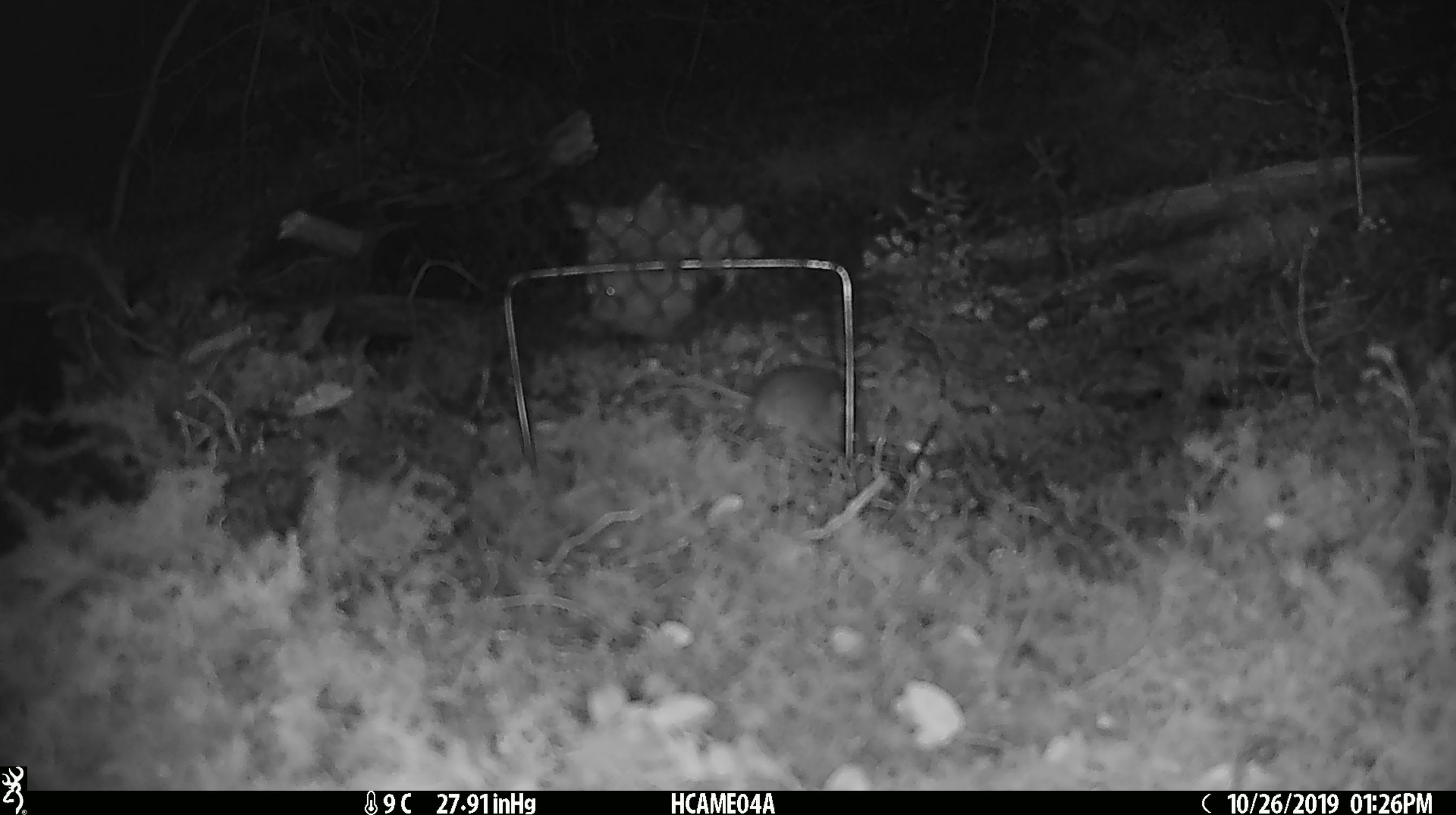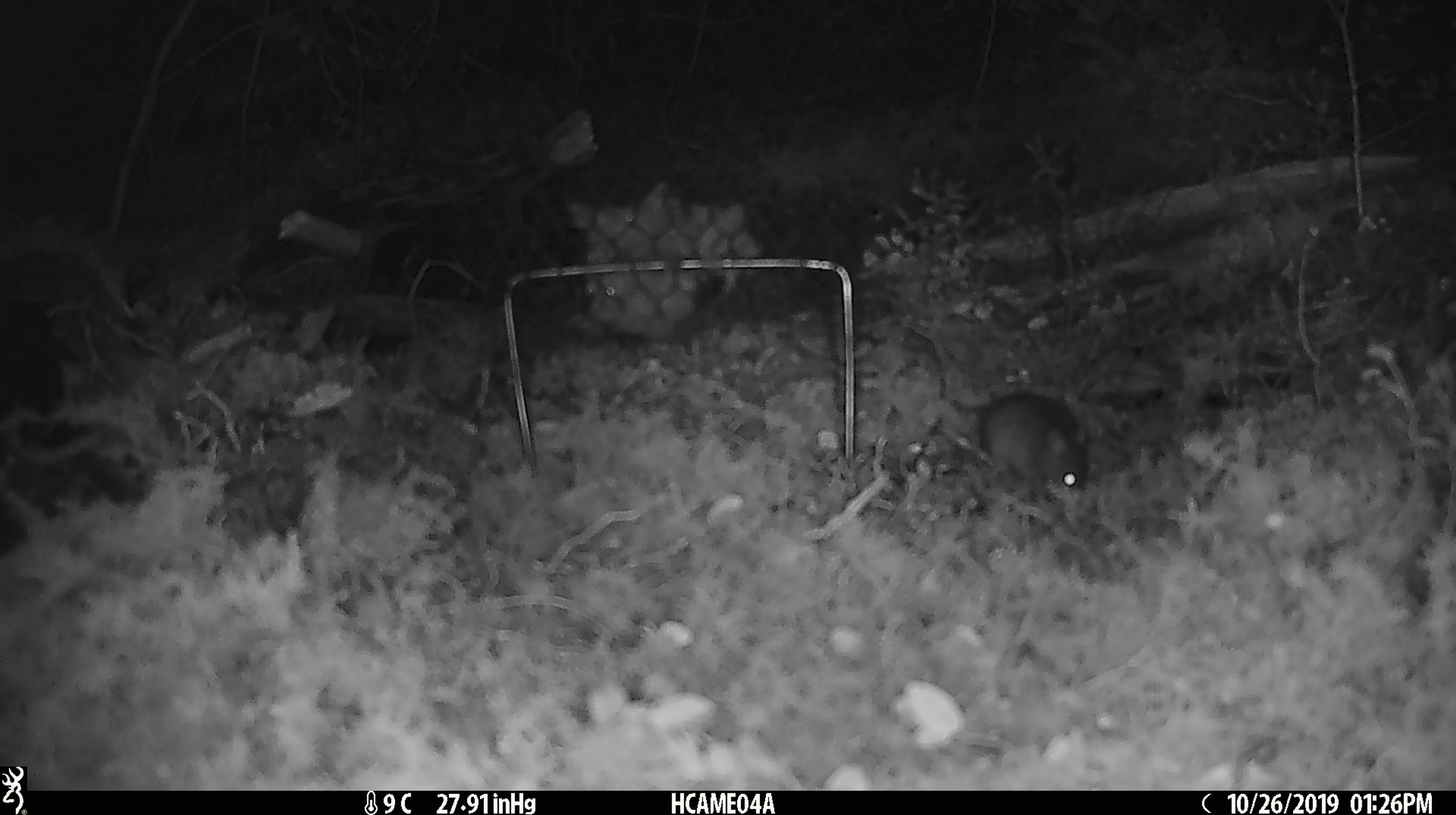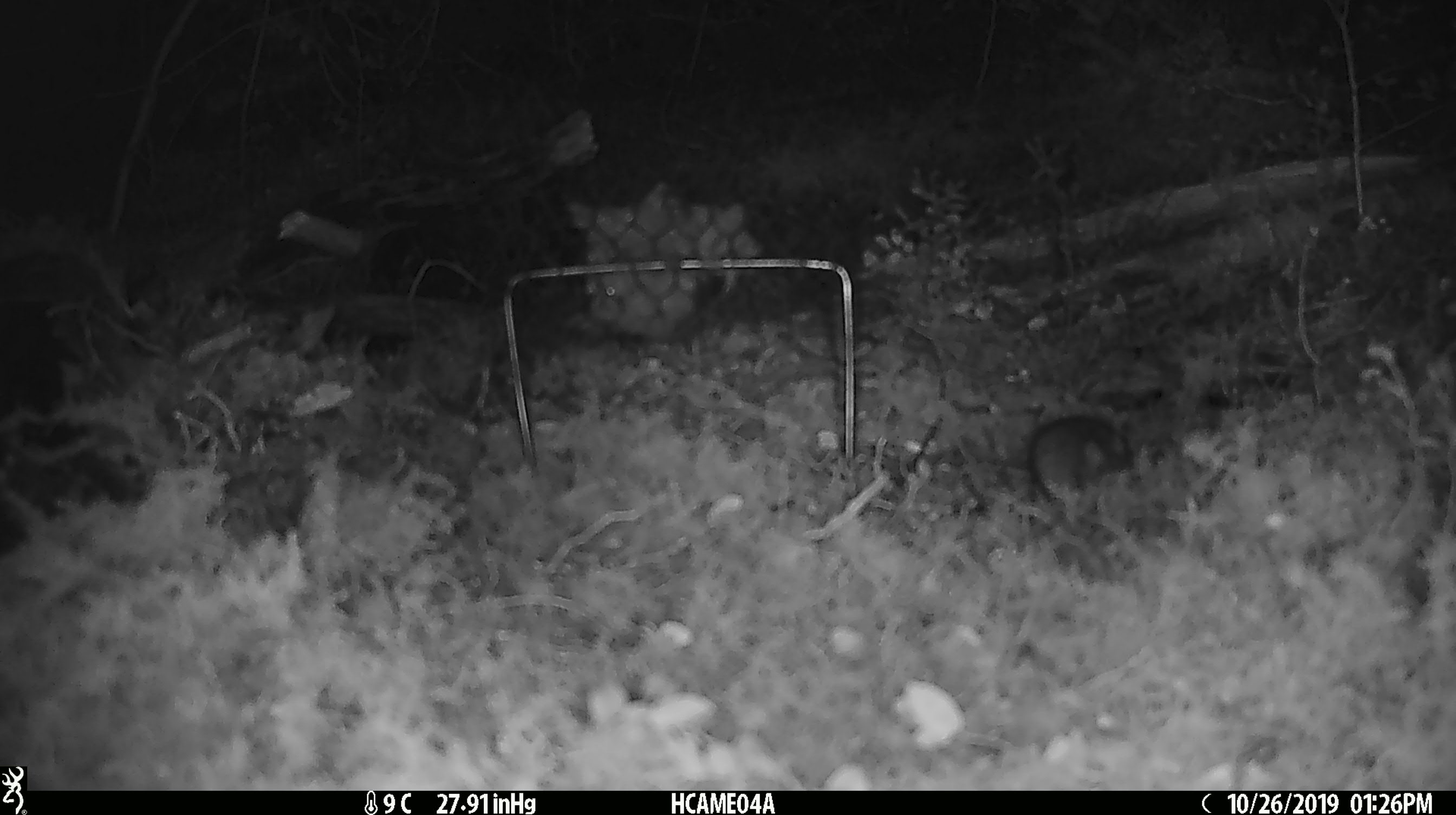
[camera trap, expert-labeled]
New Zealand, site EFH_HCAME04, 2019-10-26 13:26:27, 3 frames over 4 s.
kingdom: Animalia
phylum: Chordata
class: Mammalia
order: Rodentia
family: Muridae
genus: Mus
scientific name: Mus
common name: mouse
Mouse (Mus).